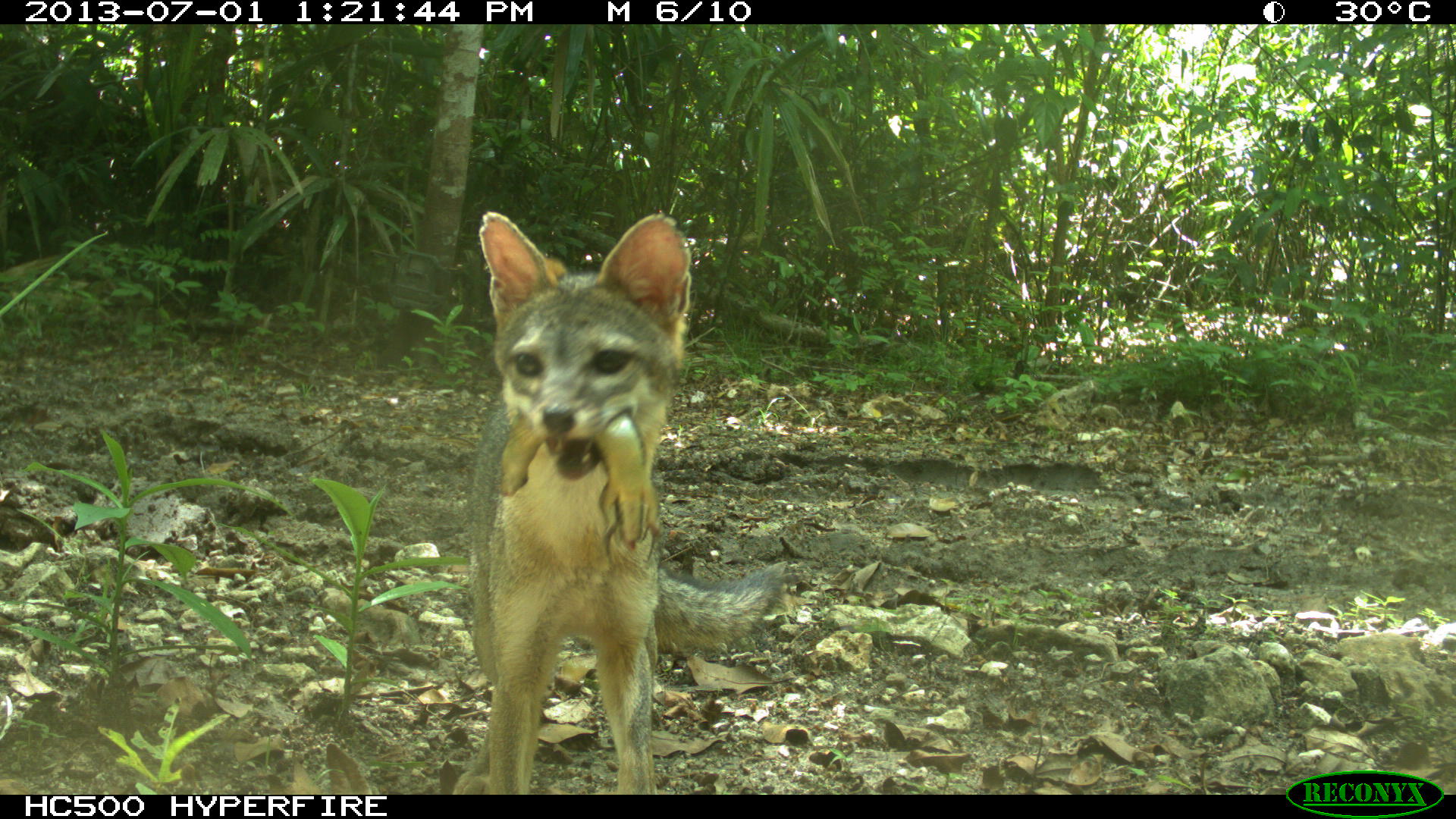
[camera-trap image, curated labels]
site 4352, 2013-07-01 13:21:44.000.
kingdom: Animalia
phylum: Chordata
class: Mammalia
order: Carnivora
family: Canidae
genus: Urocyon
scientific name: Urocyon cinereoargenteus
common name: gray fox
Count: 1.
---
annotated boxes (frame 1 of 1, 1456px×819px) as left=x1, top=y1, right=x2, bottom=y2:
urocyon cinereoargenteus: left=464, top=210, right=787, bottom=793